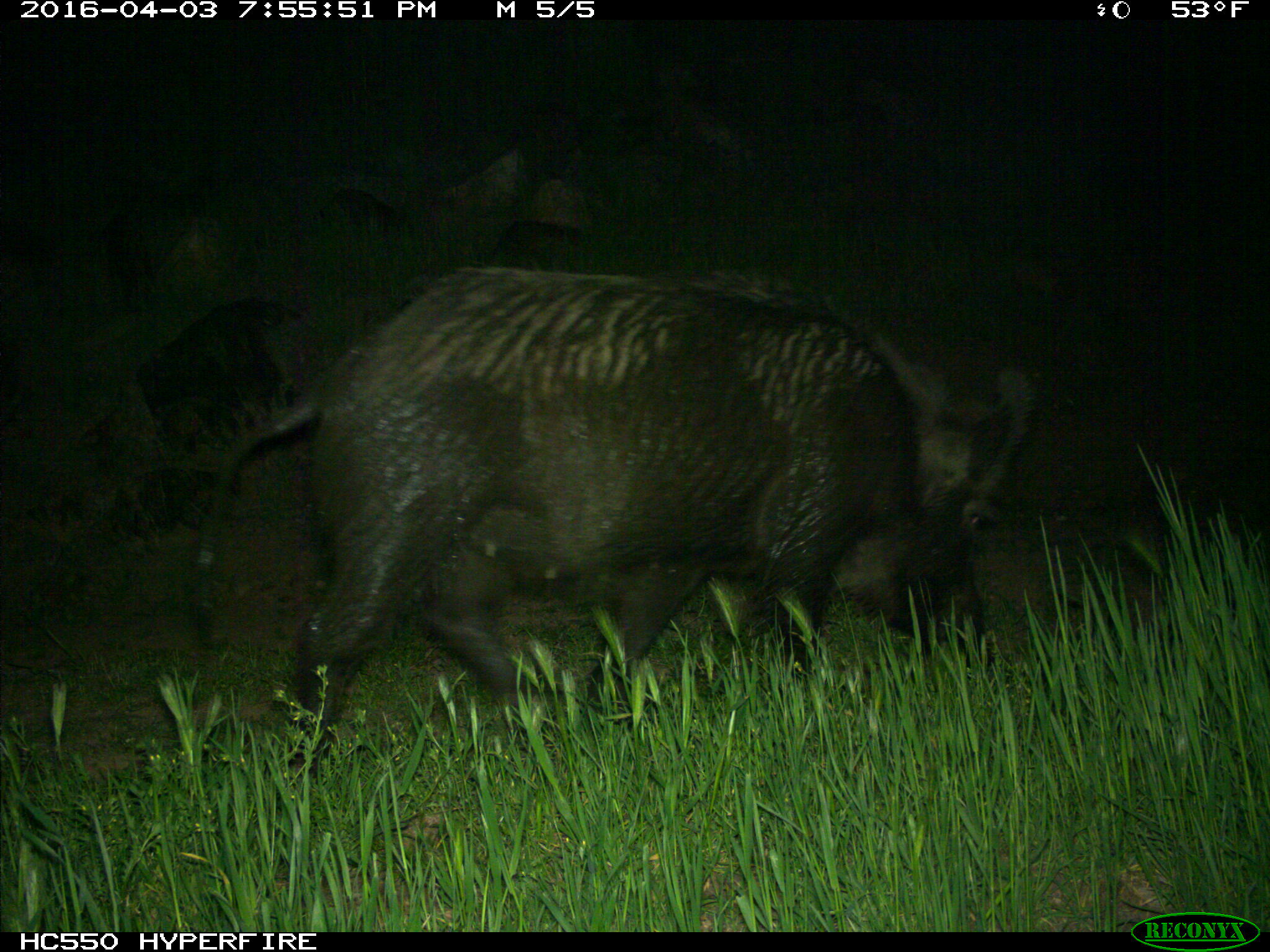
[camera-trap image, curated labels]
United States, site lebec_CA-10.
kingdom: Animalia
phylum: Chordata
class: Mammalia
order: Artiodactyla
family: Suidae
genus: Sus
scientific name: Sus scrofa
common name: wild boar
Sus scrofa (wild boar).